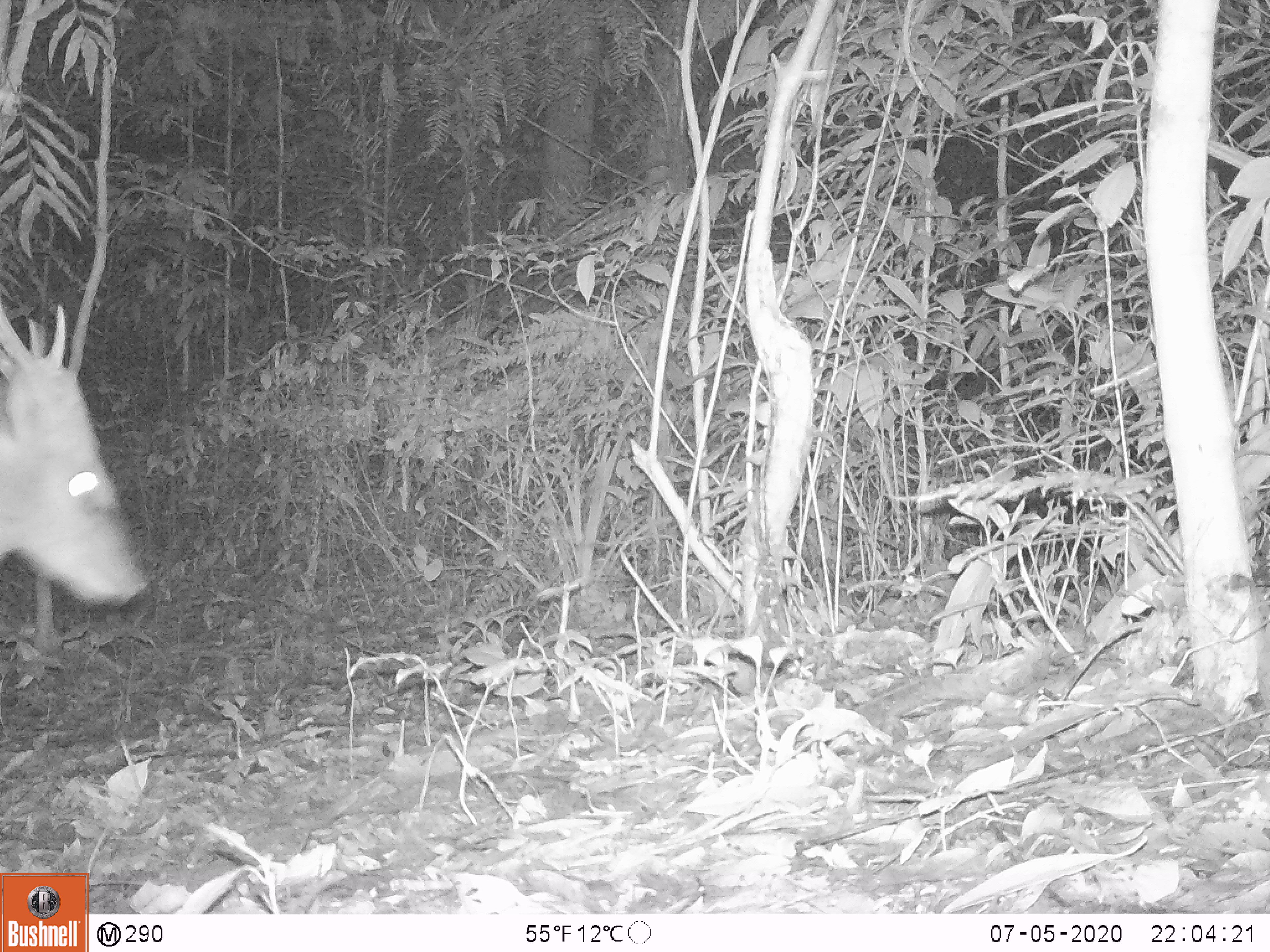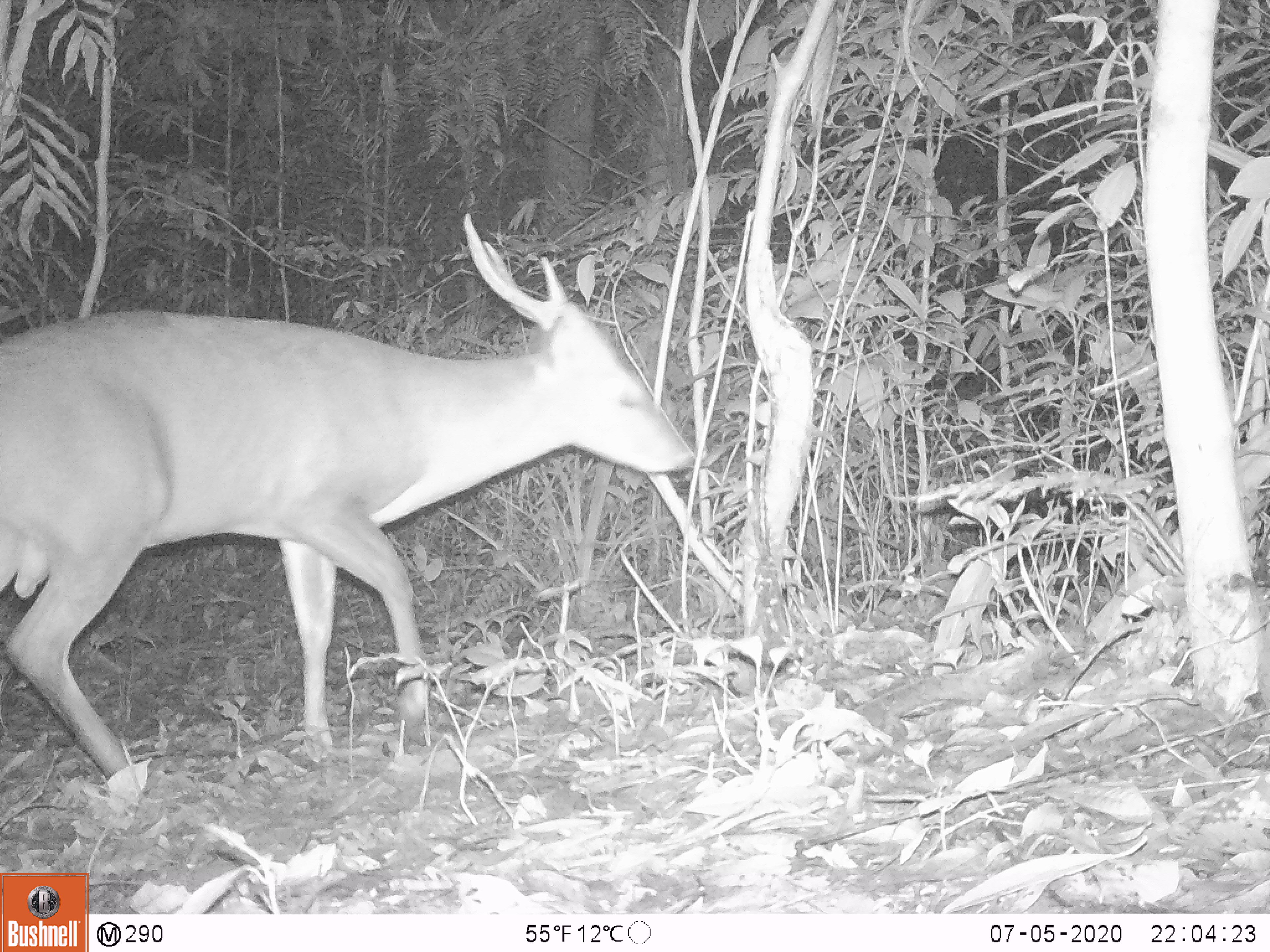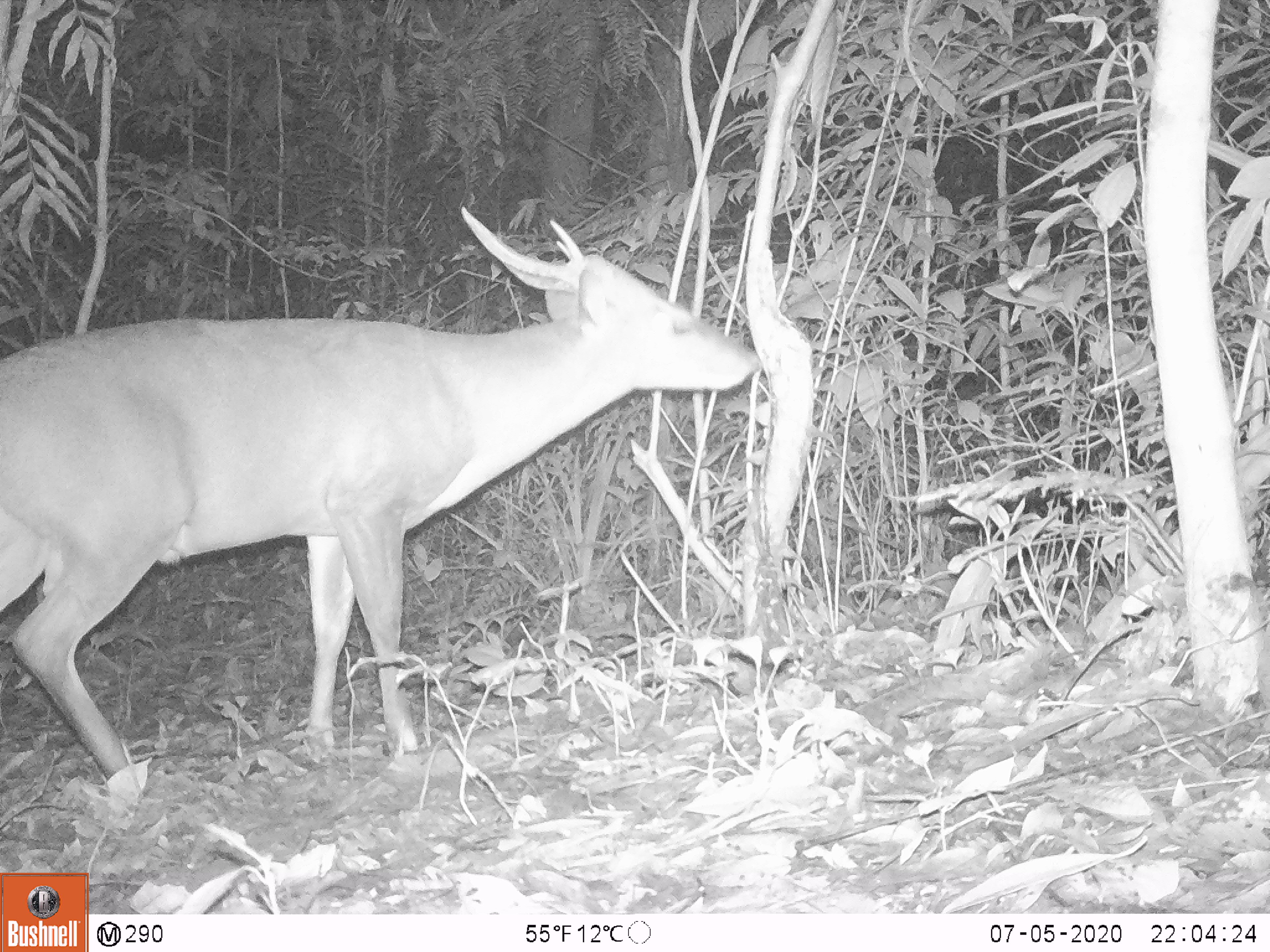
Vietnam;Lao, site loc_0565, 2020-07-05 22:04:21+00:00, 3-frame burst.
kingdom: Animalia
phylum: Chordata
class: Mammalia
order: Artiodactyla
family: Cervidae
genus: Muntiacus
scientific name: Muntiacus vuquangensis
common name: large-antlered muntjac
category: large antlered muntjac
Large antlered muntjac (large-antlered muntjac) (Muntiacus vuquangensis). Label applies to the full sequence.